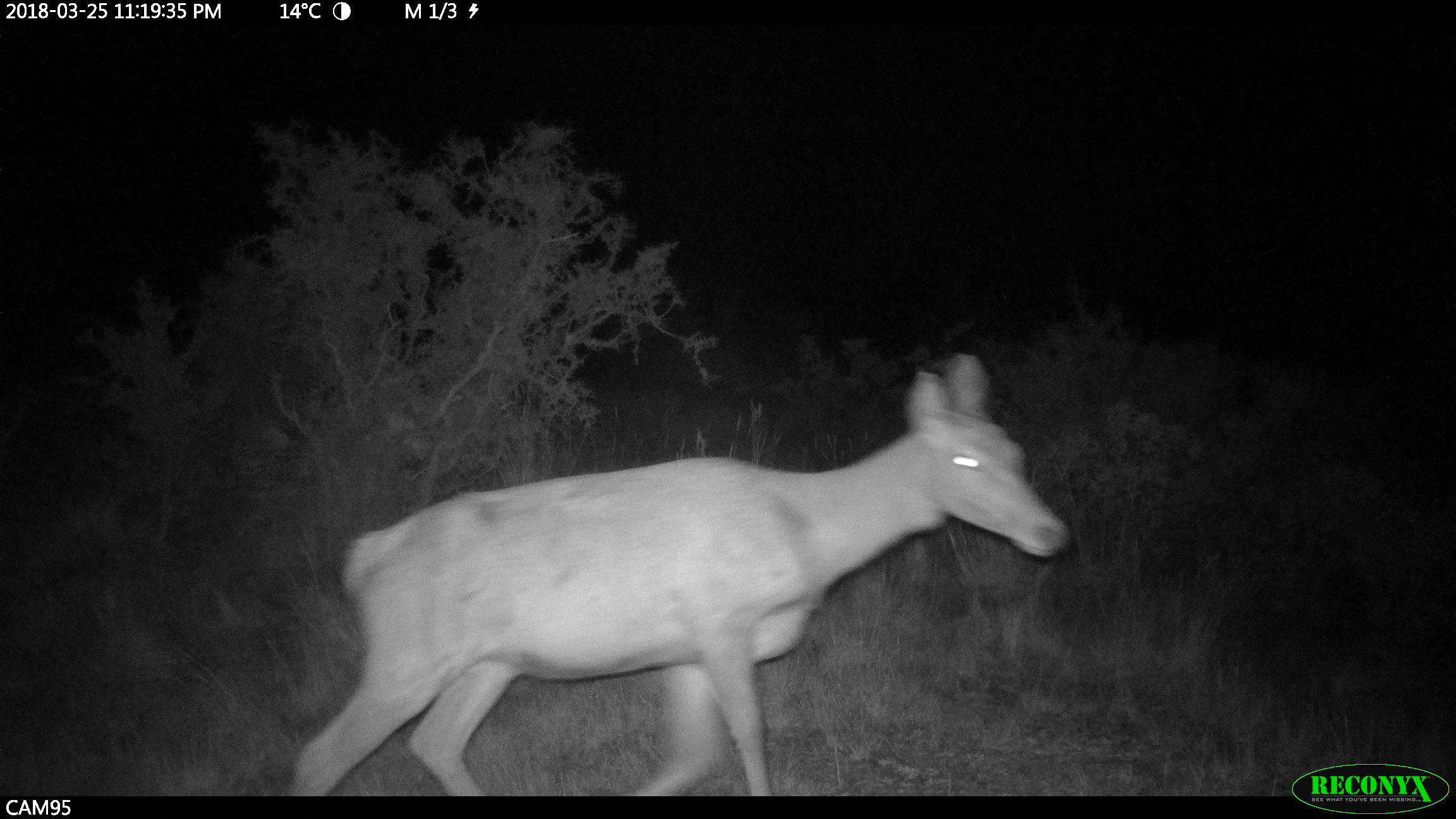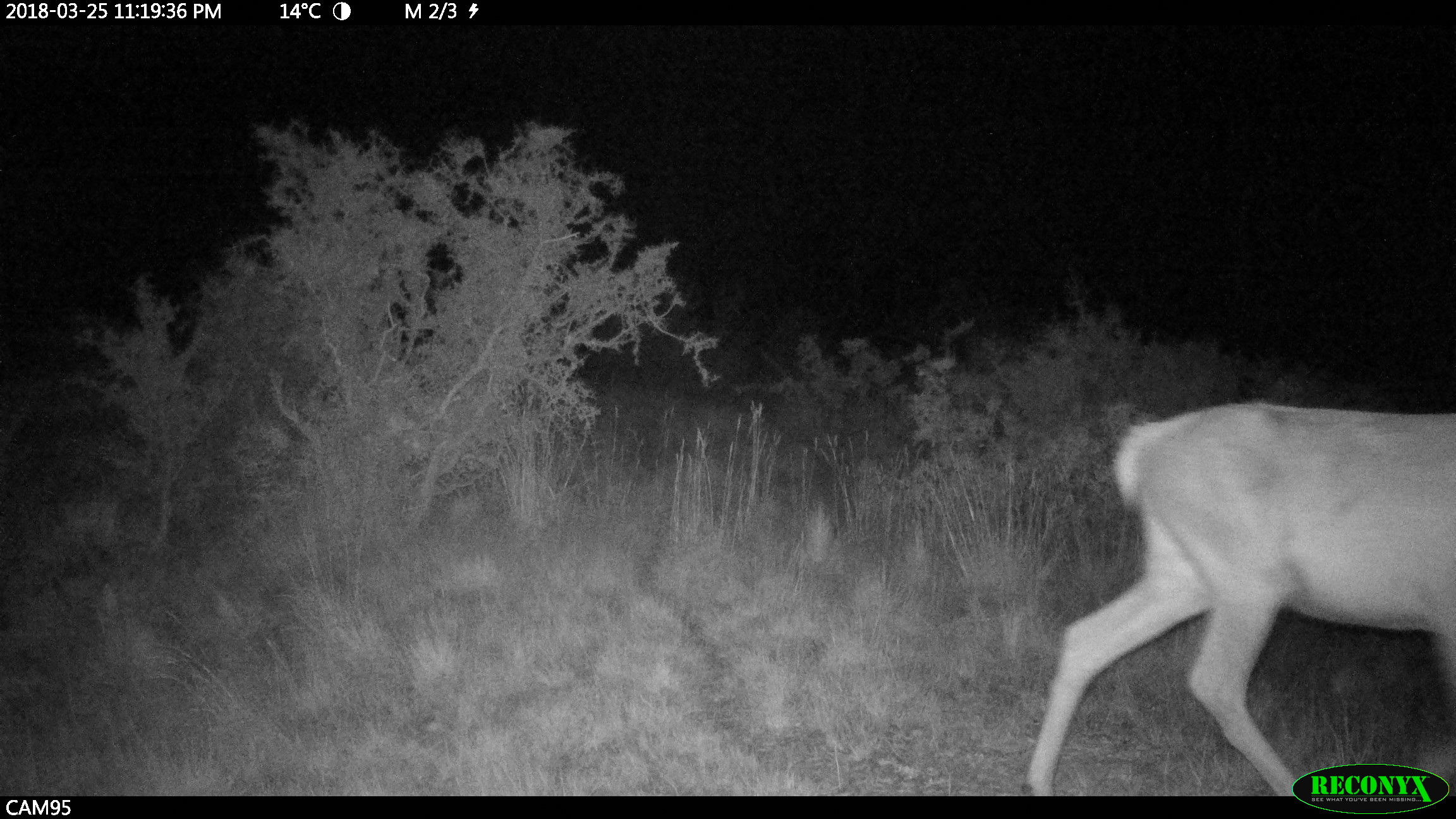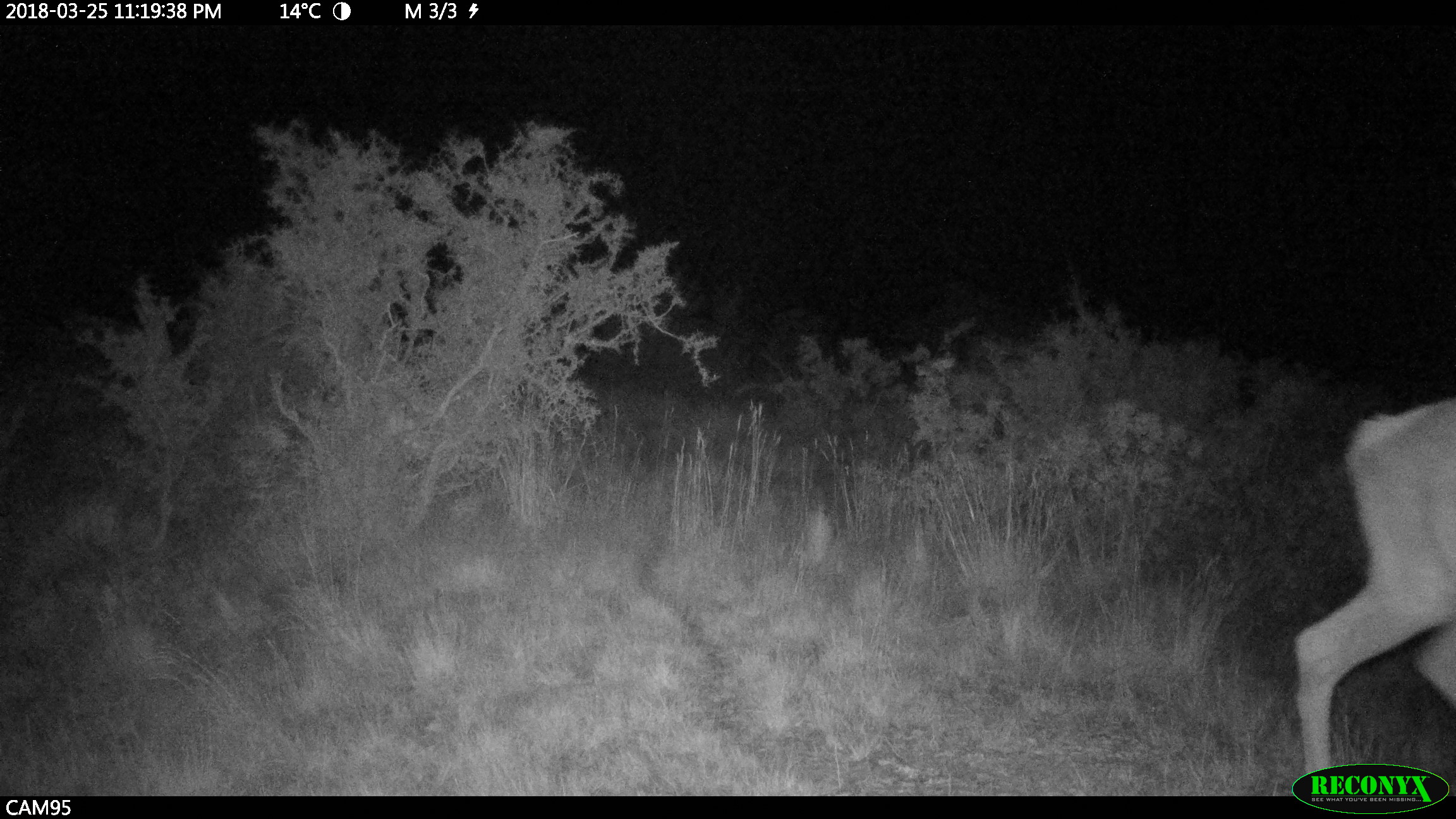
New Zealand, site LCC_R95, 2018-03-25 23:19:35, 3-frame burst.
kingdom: Animalia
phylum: Chordata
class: Mammalia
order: Artiodactyla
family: Cervidae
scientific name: Cervidae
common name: deer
Deer (Cervidae).